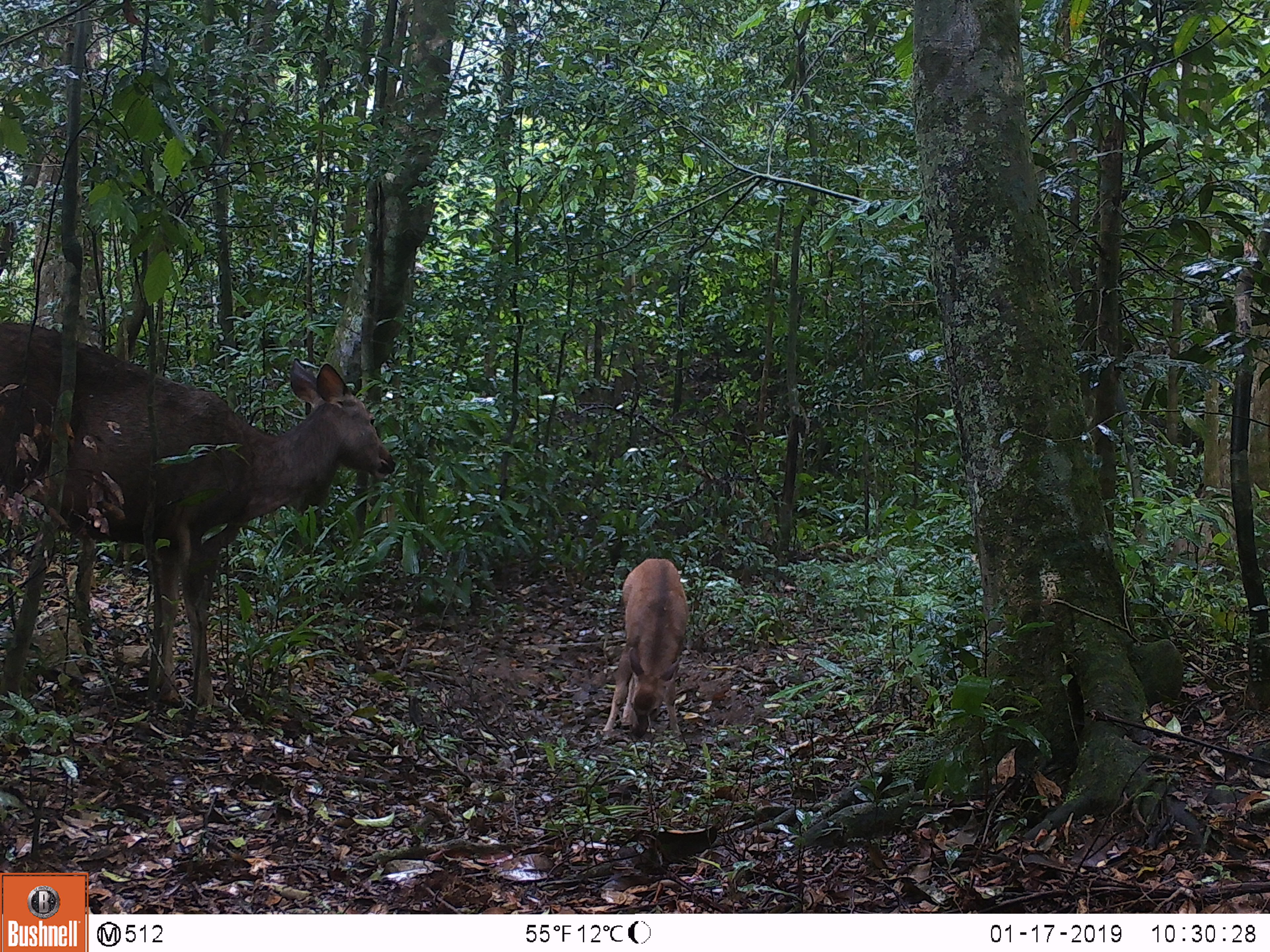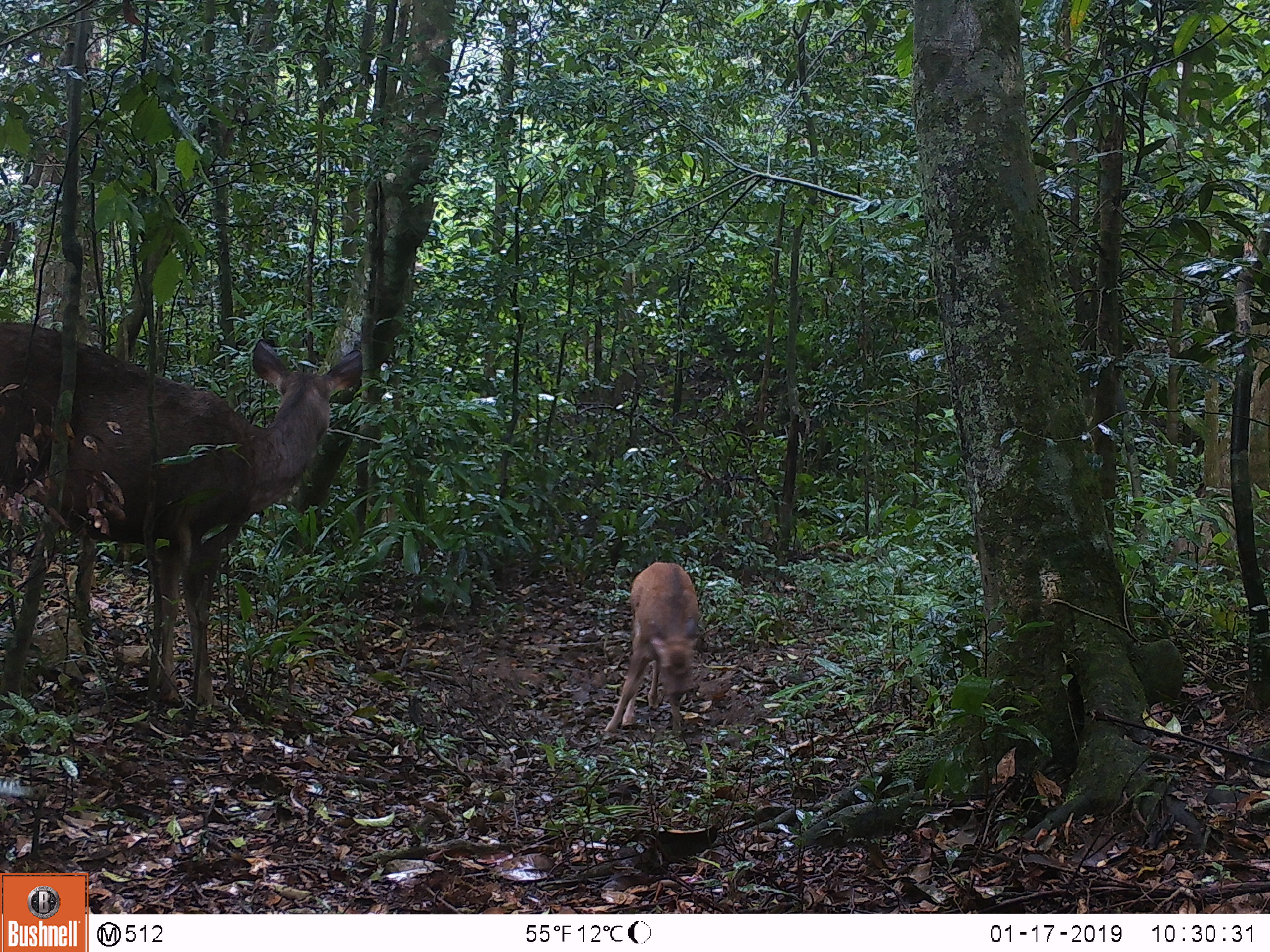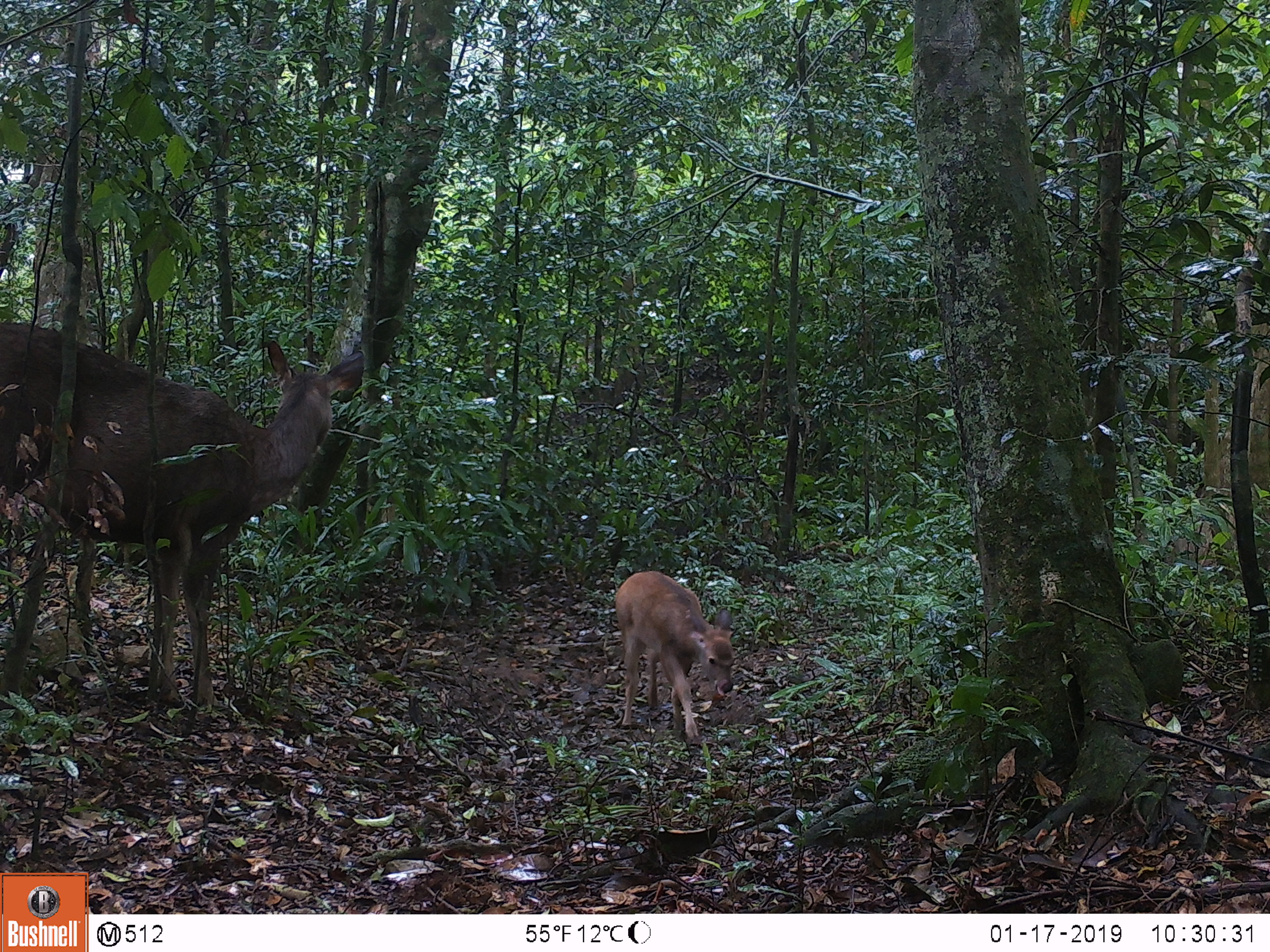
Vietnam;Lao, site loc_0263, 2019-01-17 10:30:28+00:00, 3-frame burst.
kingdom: Animalia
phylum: Chordata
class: Mammalia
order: Artiodactyla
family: Cervidae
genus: Rusa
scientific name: Rusa unicolor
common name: sambar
Sambar (Rusa unicolor). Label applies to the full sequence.